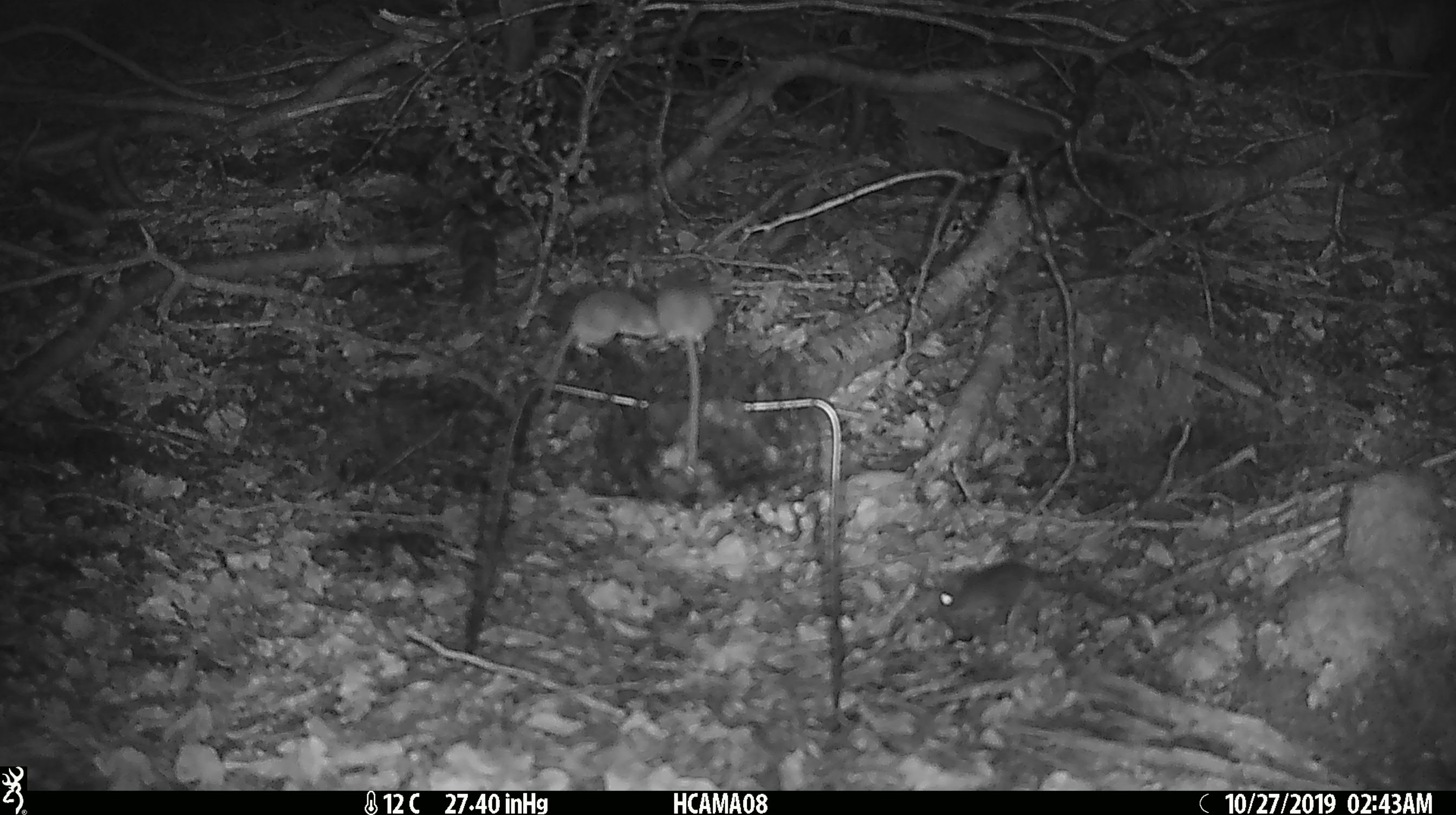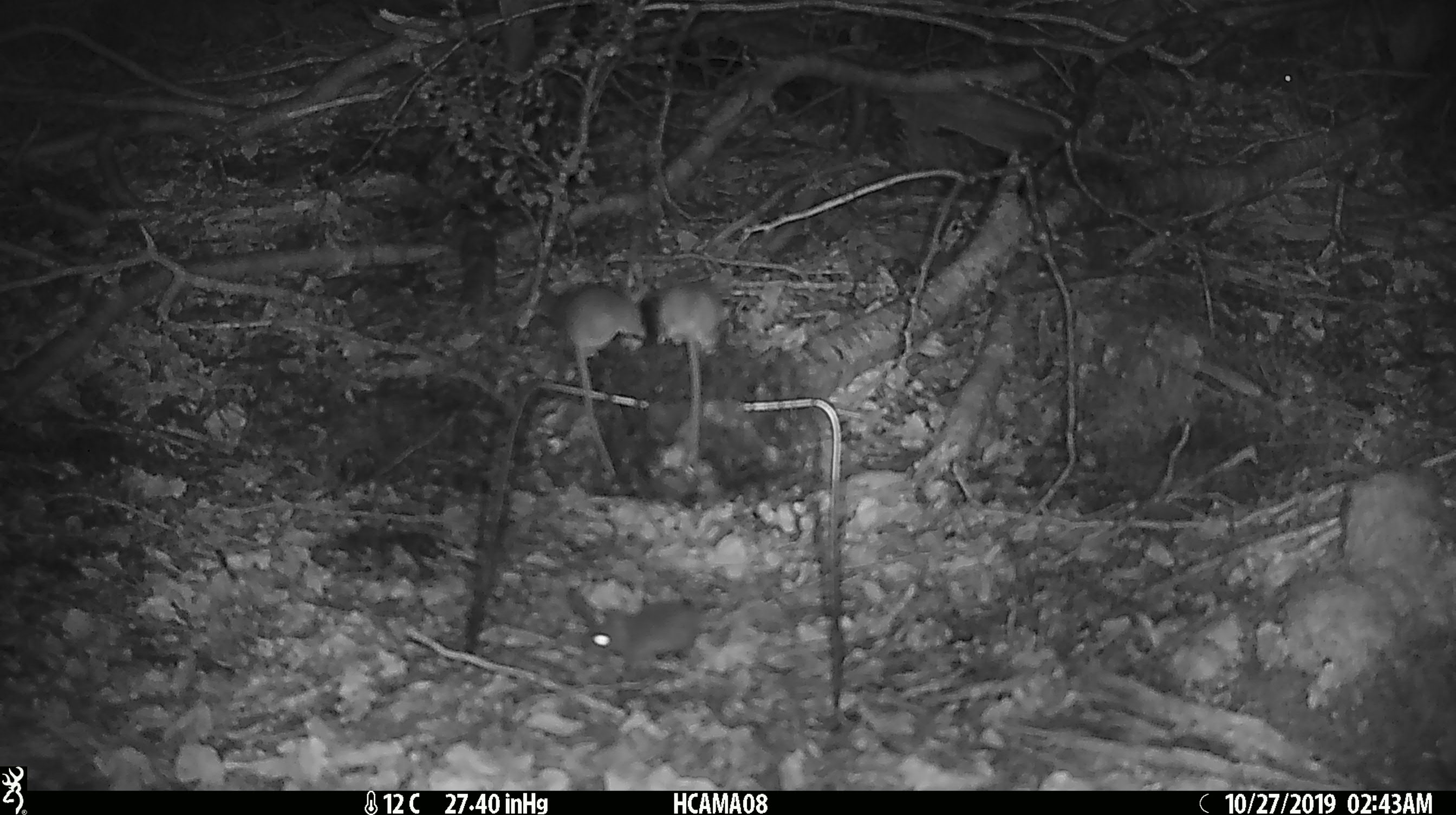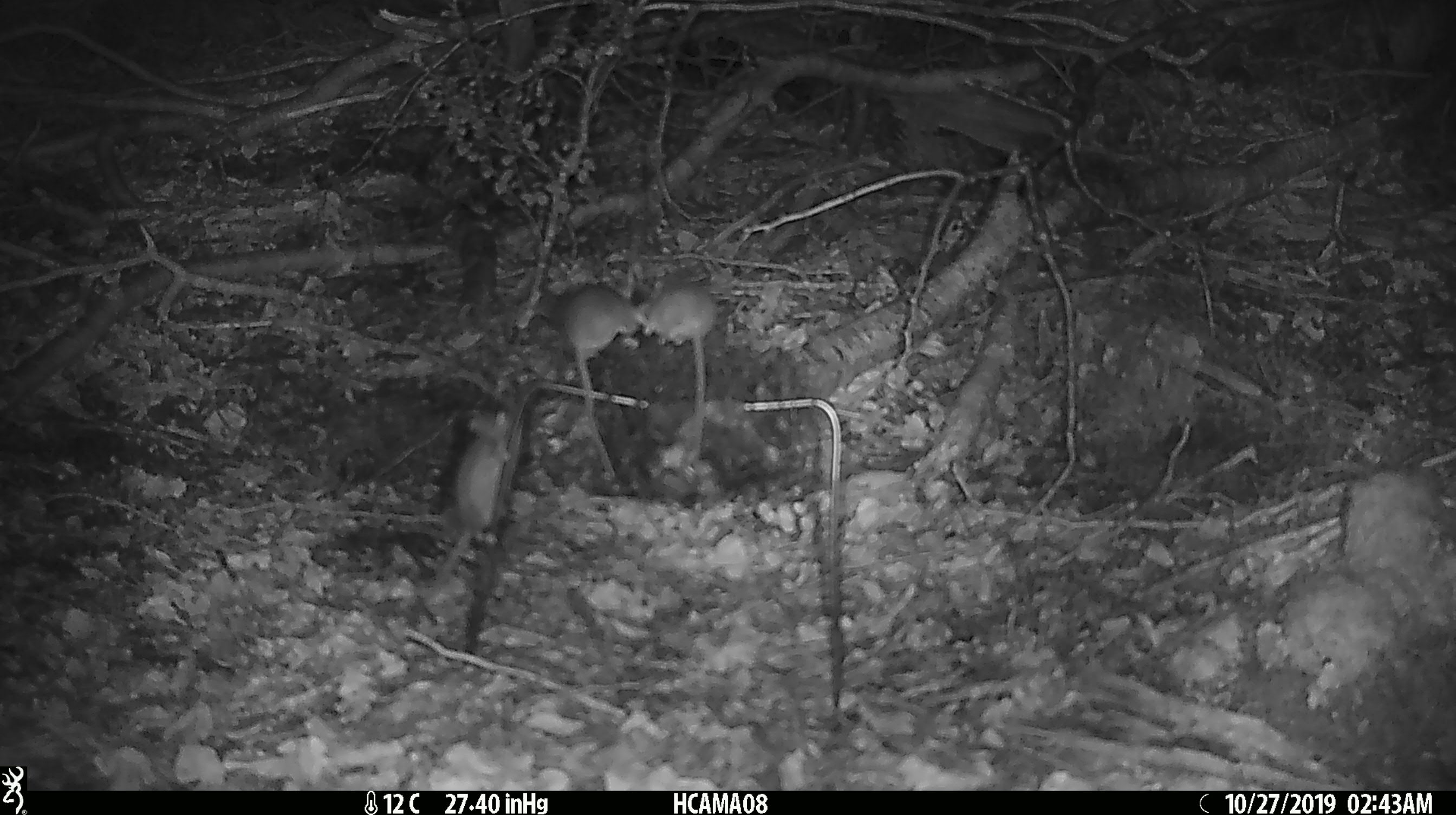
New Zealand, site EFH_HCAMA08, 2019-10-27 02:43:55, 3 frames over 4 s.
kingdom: Animalia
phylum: Chordata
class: Mammalia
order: Rodentia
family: Muridae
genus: Mus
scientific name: Mus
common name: mouse